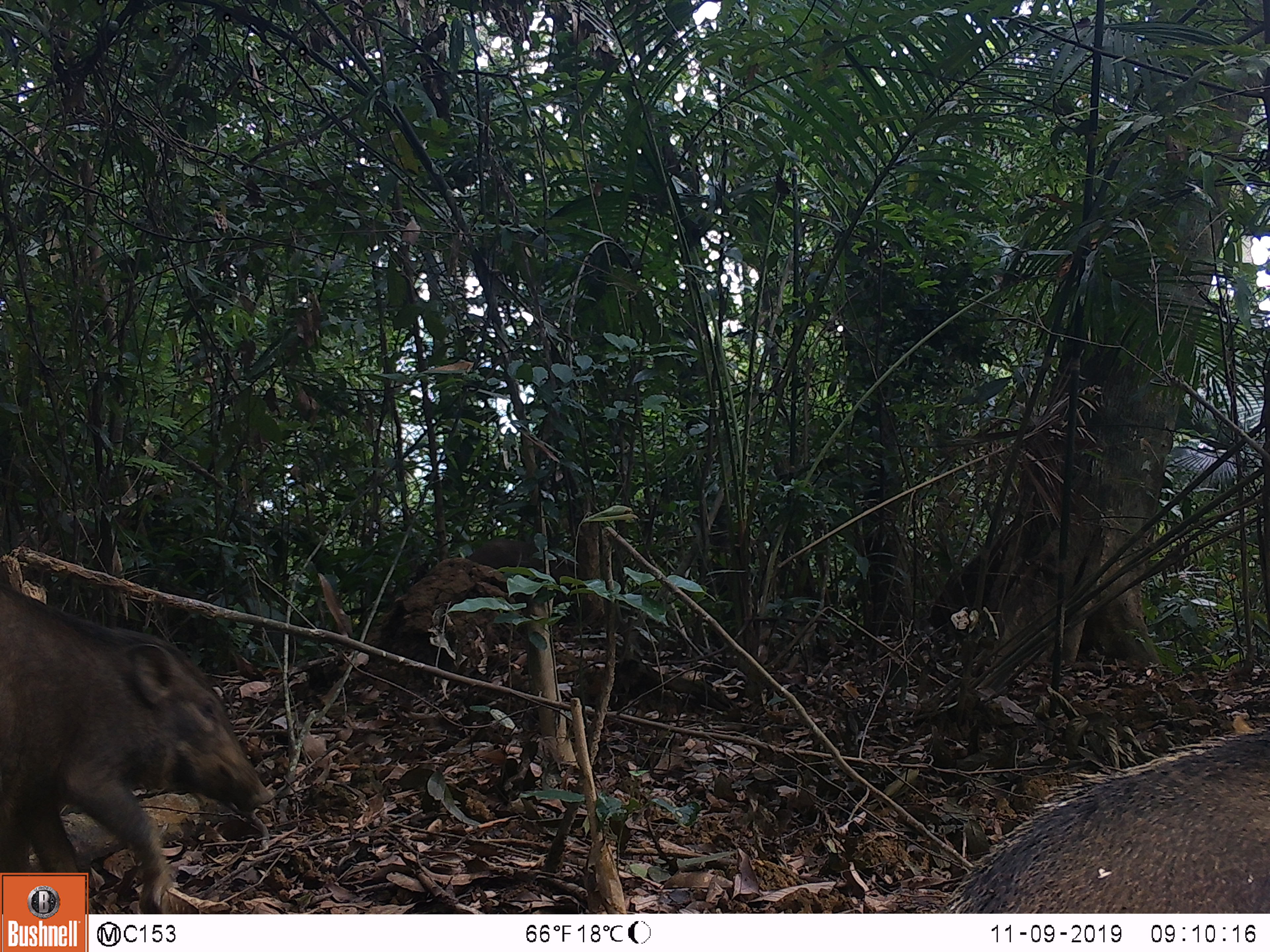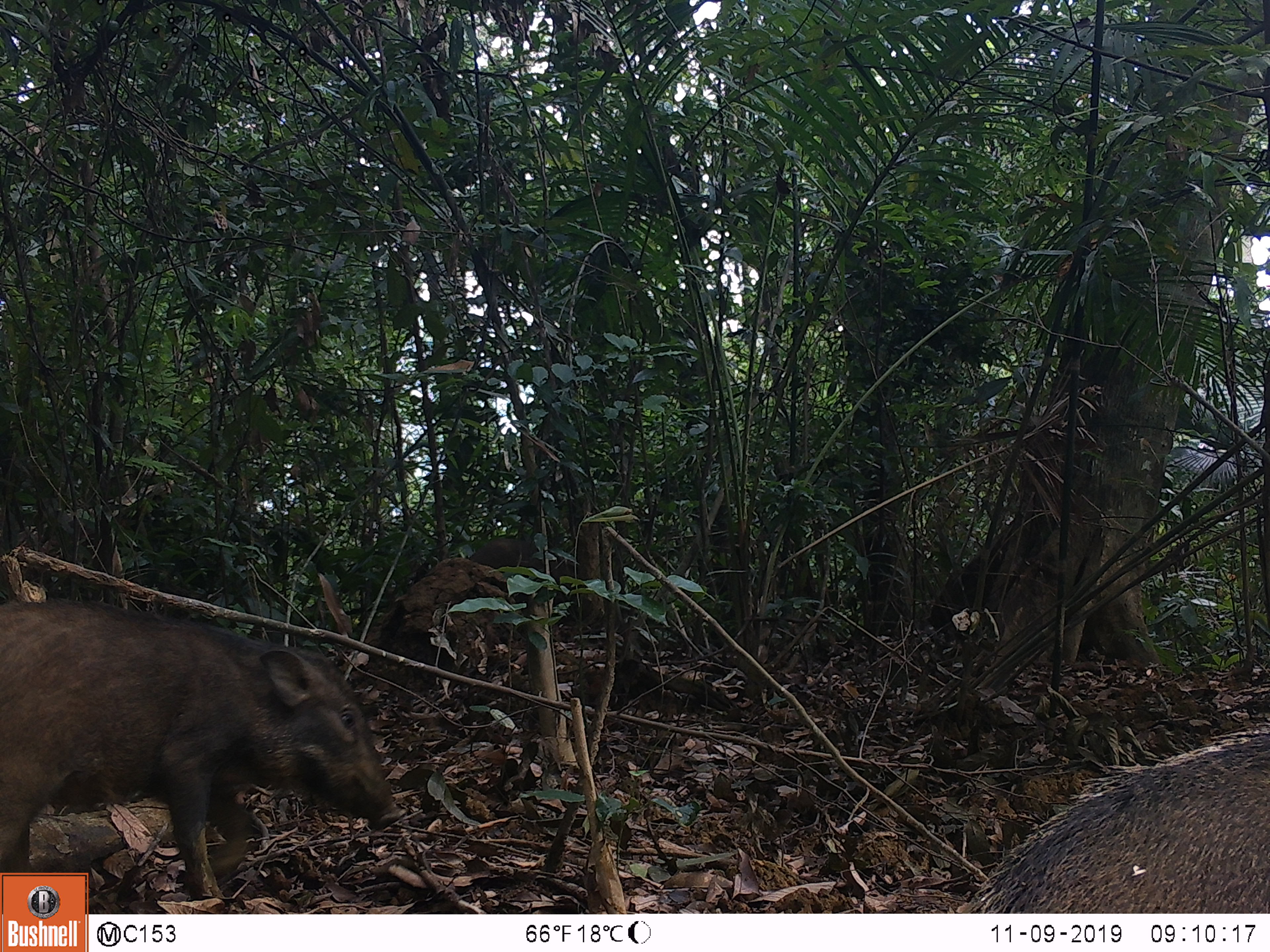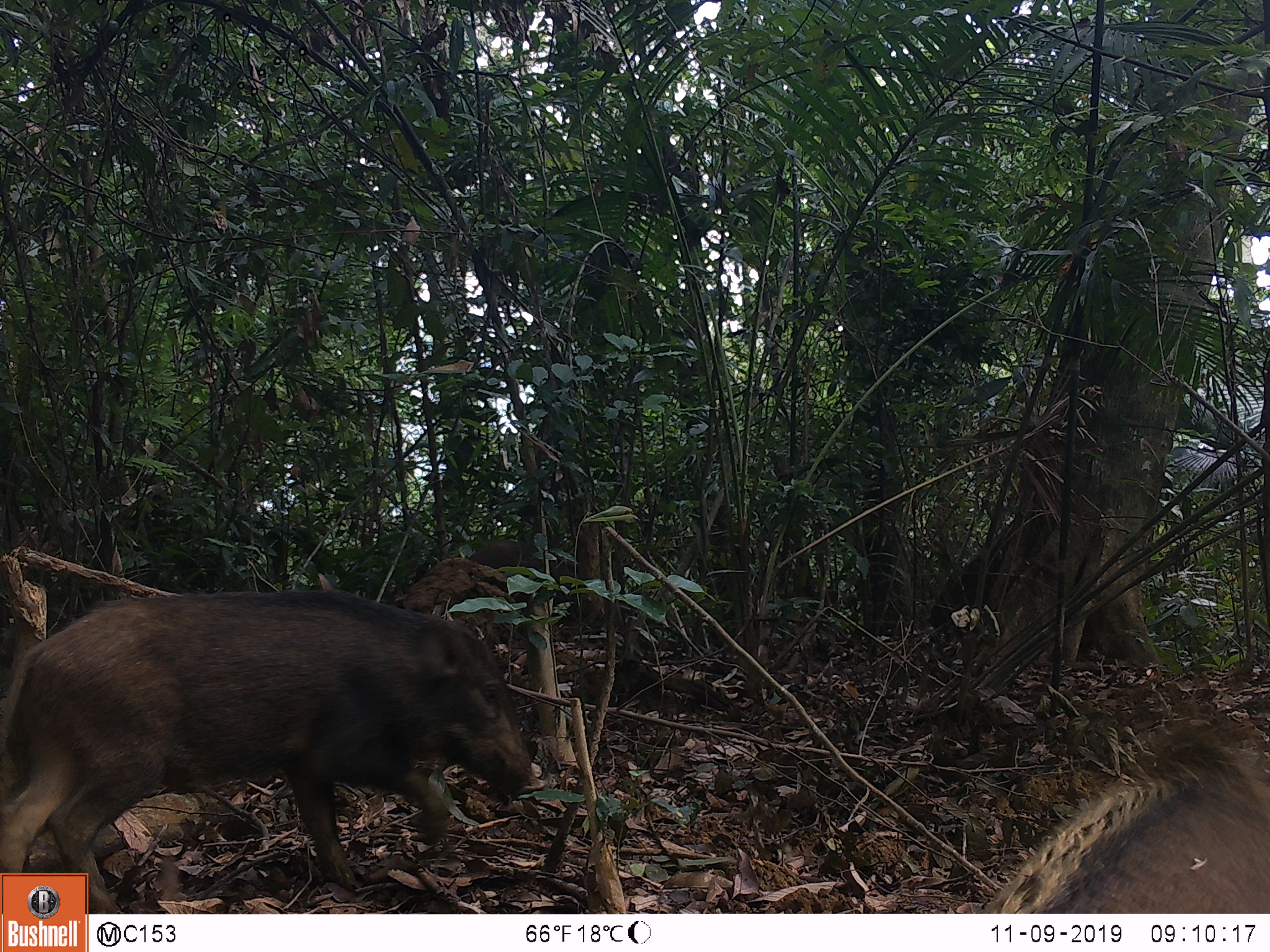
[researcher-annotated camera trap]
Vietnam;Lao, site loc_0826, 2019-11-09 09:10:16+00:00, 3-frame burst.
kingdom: Animalia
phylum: Chordata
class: Mammalia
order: Artiodactyla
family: Suidae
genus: Sus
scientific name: Sus scrofa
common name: eurasian wild pig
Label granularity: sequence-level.